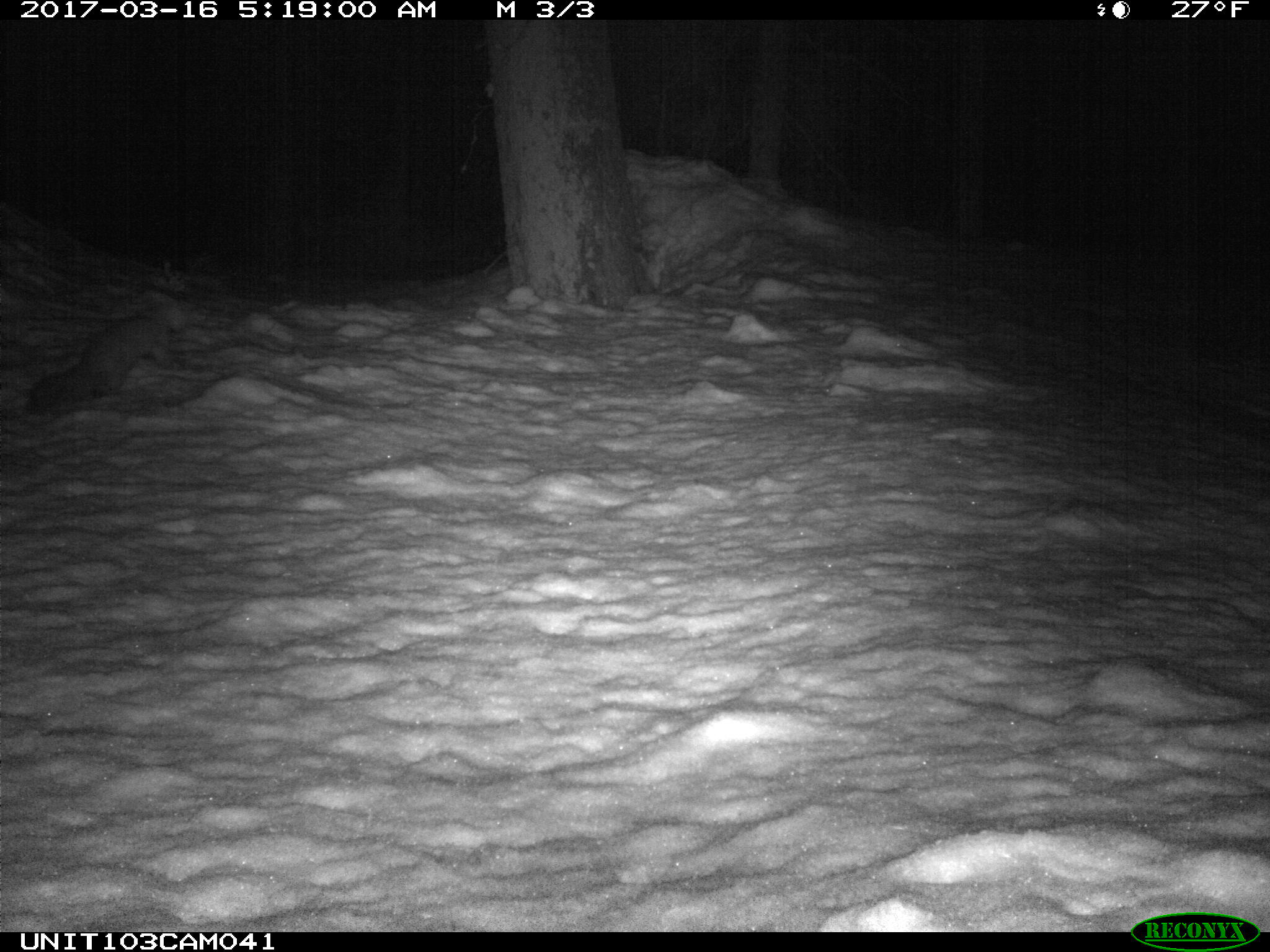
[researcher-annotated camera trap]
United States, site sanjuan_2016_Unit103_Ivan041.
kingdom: Animalia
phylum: Chordata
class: Mammalia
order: Carnivora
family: Mustelidae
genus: Martes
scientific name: Martes americana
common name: american marten